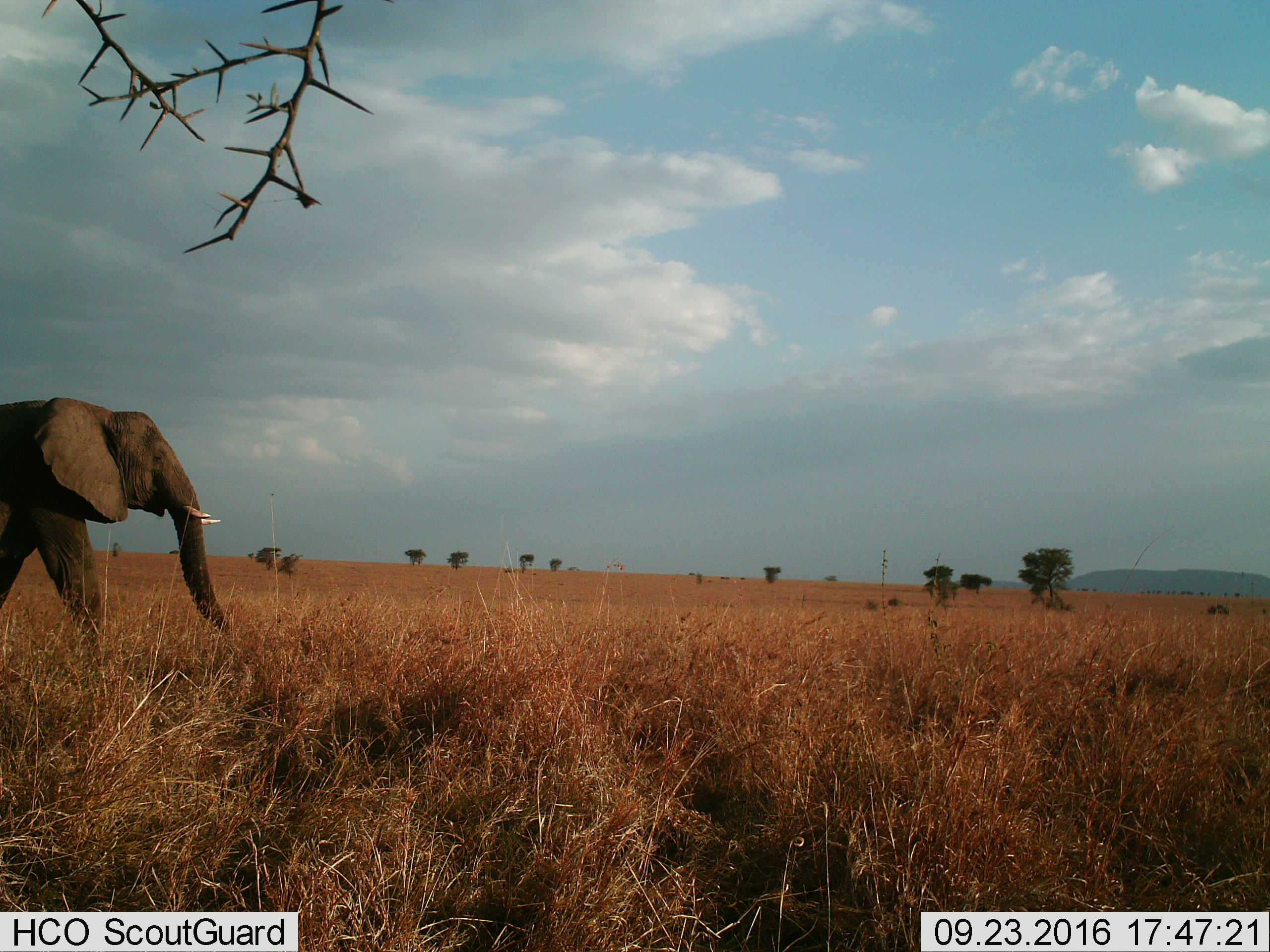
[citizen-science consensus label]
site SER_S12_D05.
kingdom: Animalia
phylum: Chordata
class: Mammalia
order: Proboscidea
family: Elephantidae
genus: Loxodonta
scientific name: Loxodonta africana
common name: african bush elephant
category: elephant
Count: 1.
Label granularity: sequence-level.